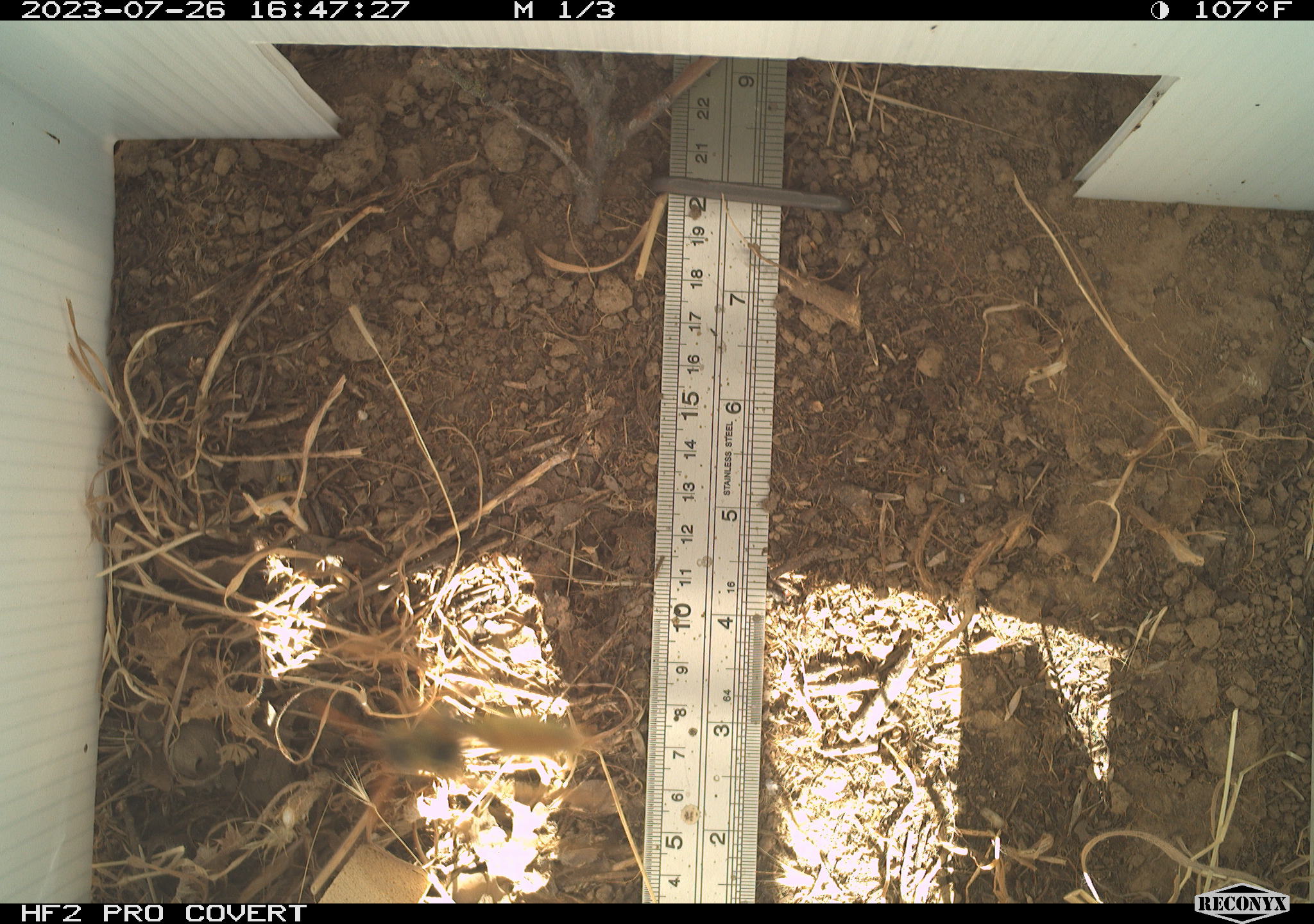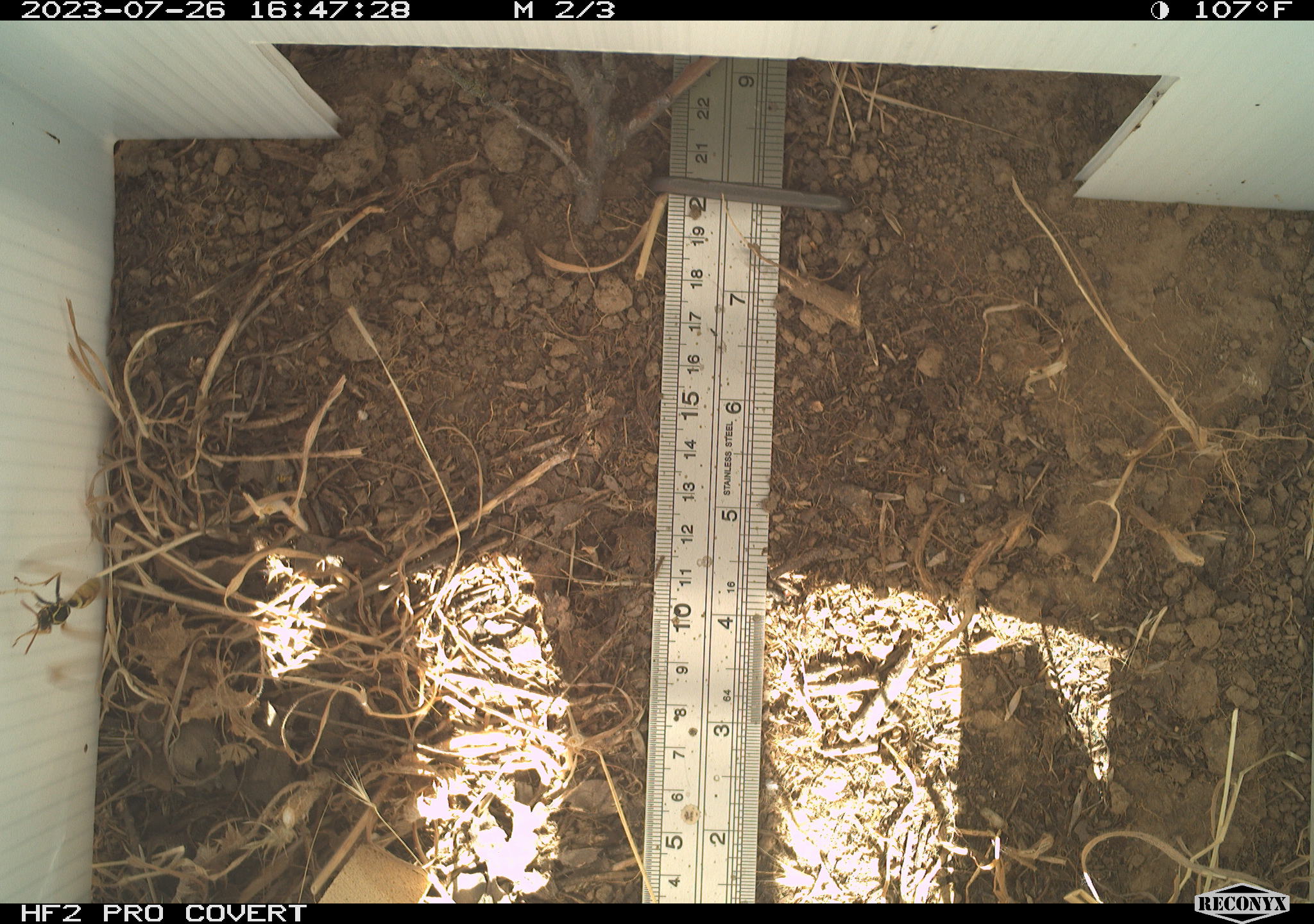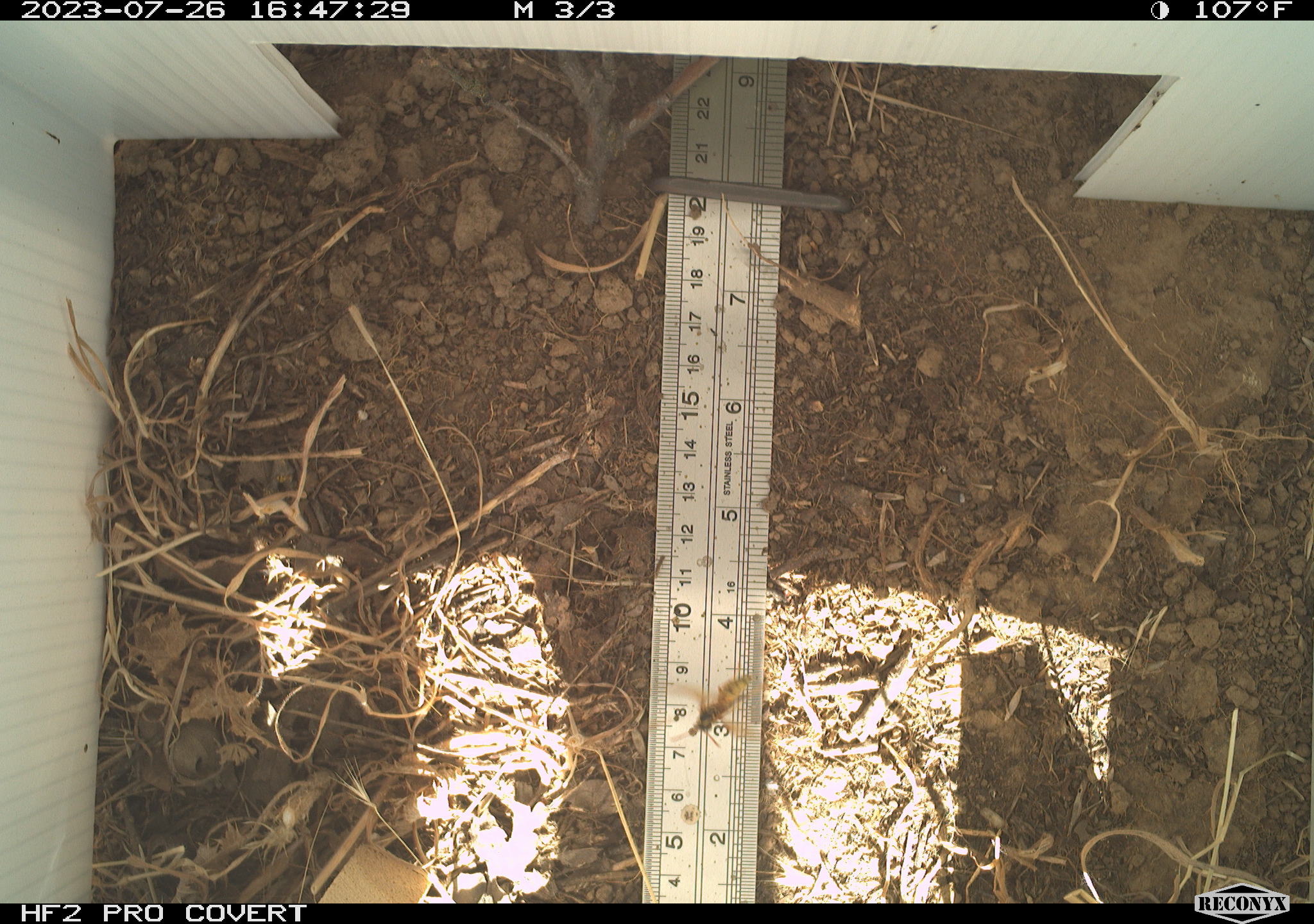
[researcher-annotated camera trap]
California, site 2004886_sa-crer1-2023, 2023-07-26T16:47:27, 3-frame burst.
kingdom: Animalia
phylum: Arthropoda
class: Insecta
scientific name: Insecta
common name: insect